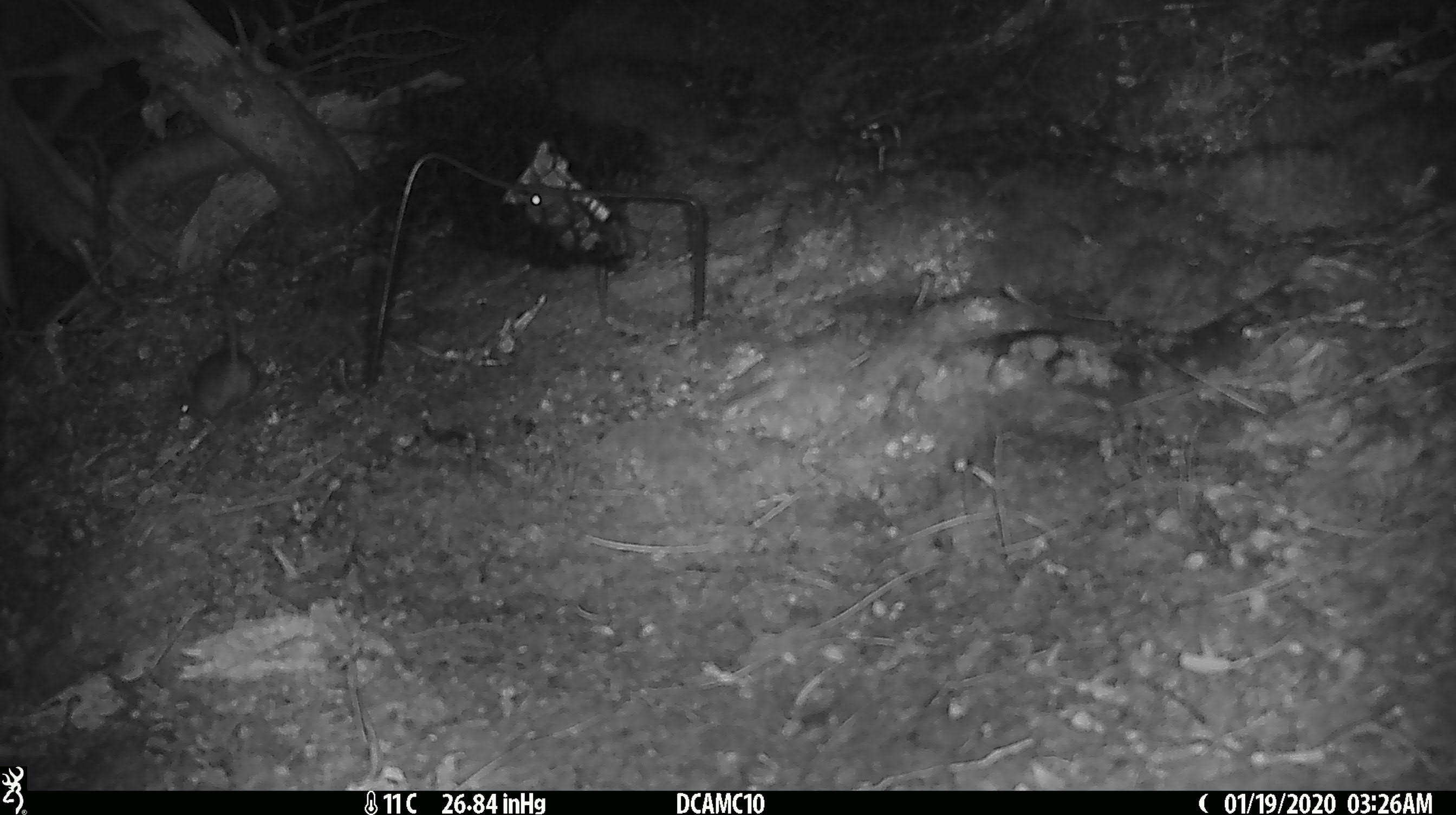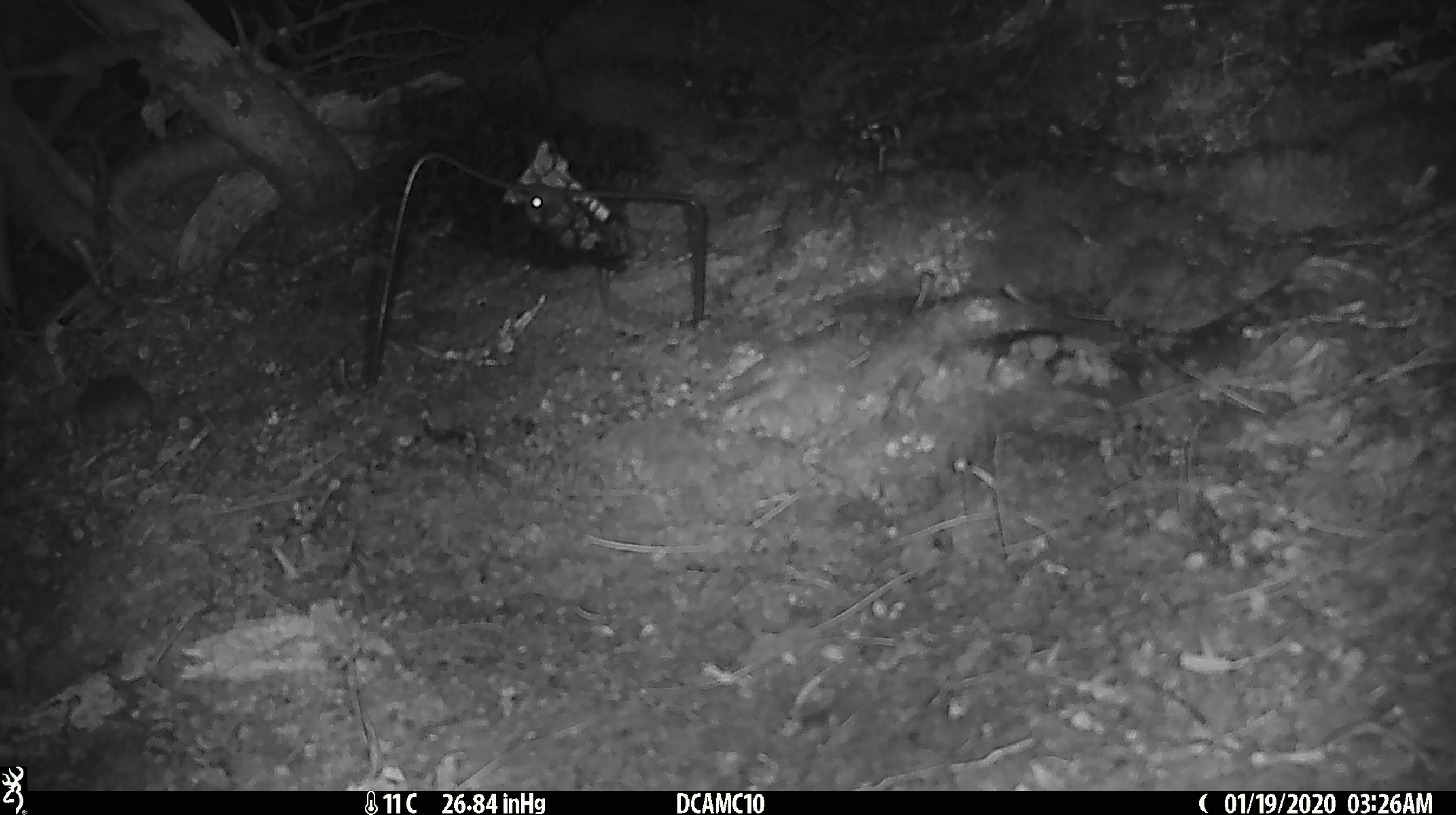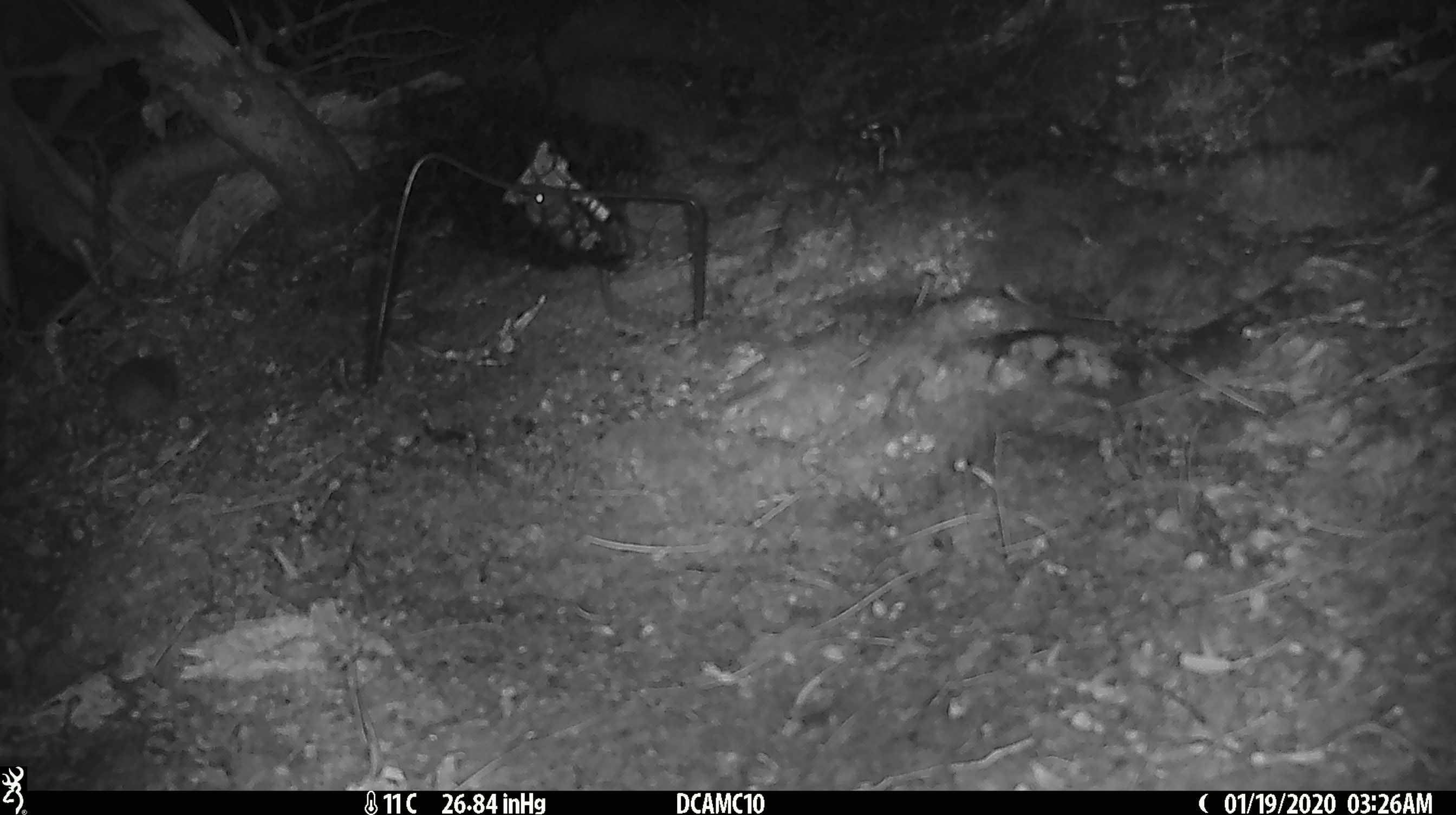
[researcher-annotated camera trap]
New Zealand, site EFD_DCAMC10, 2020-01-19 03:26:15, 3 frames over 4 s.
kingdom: Animalia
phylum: Chordata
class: Mammalia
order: Rodentia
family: Muridae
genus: Mus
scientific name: Mus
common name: mouse